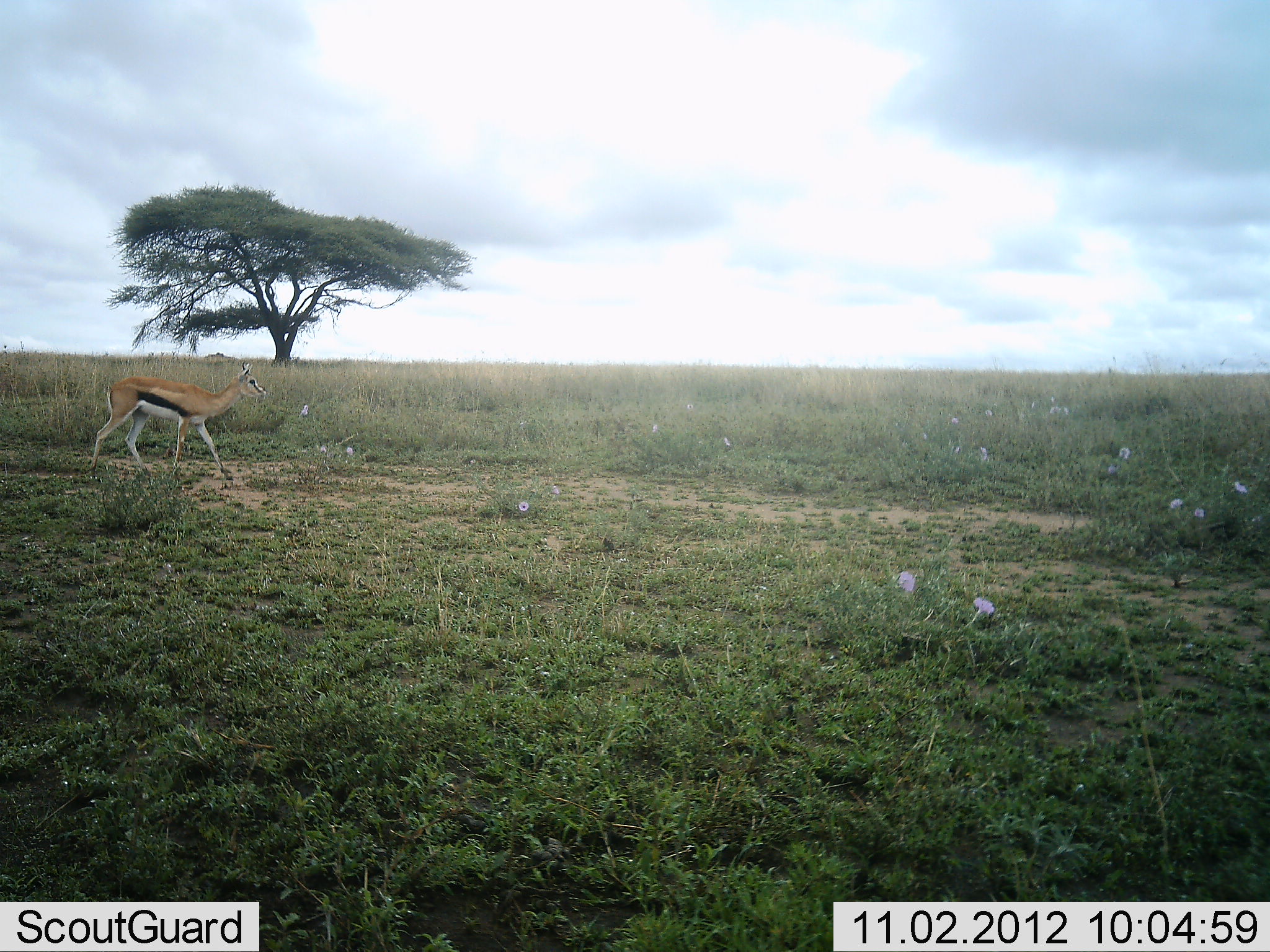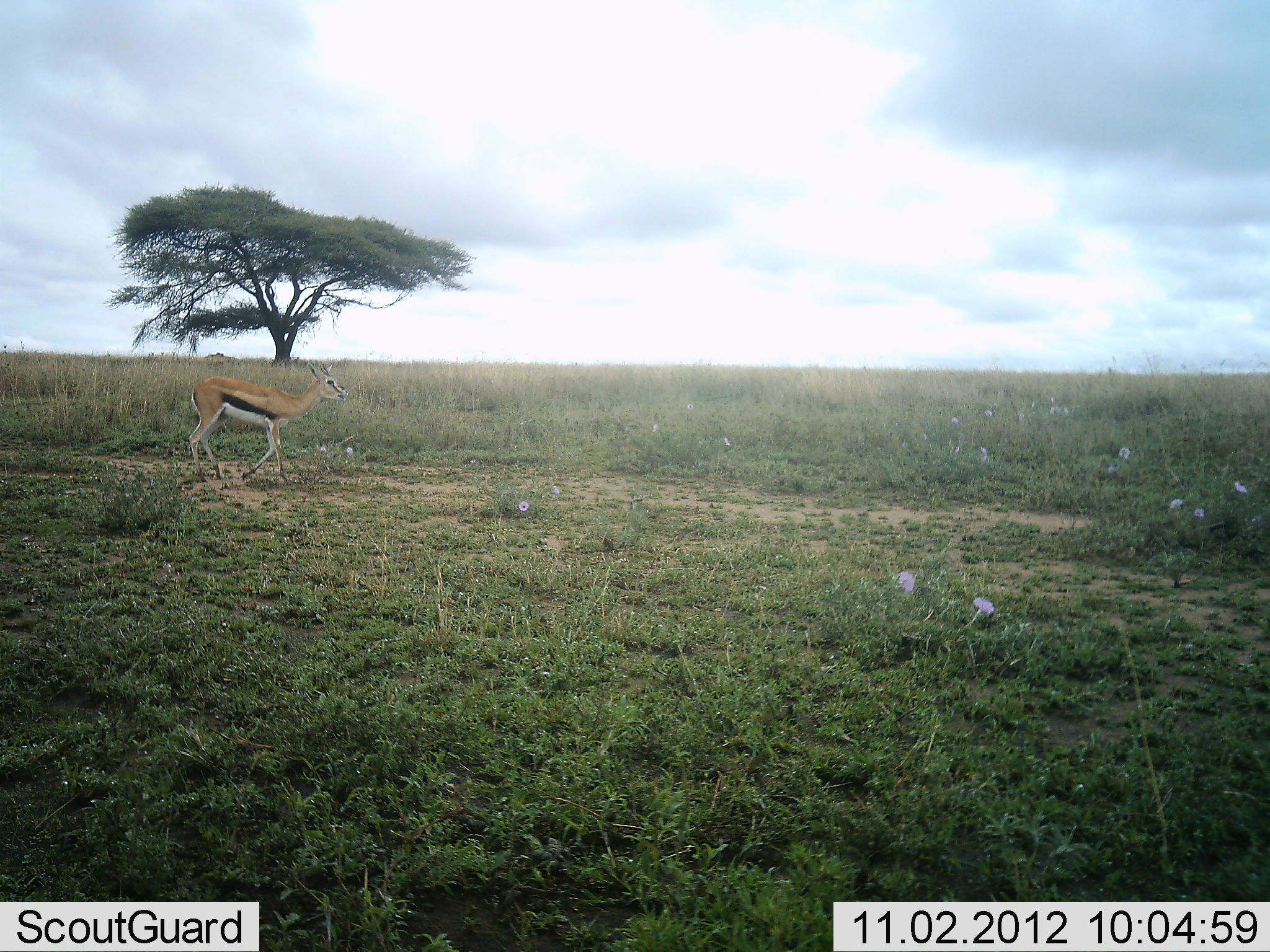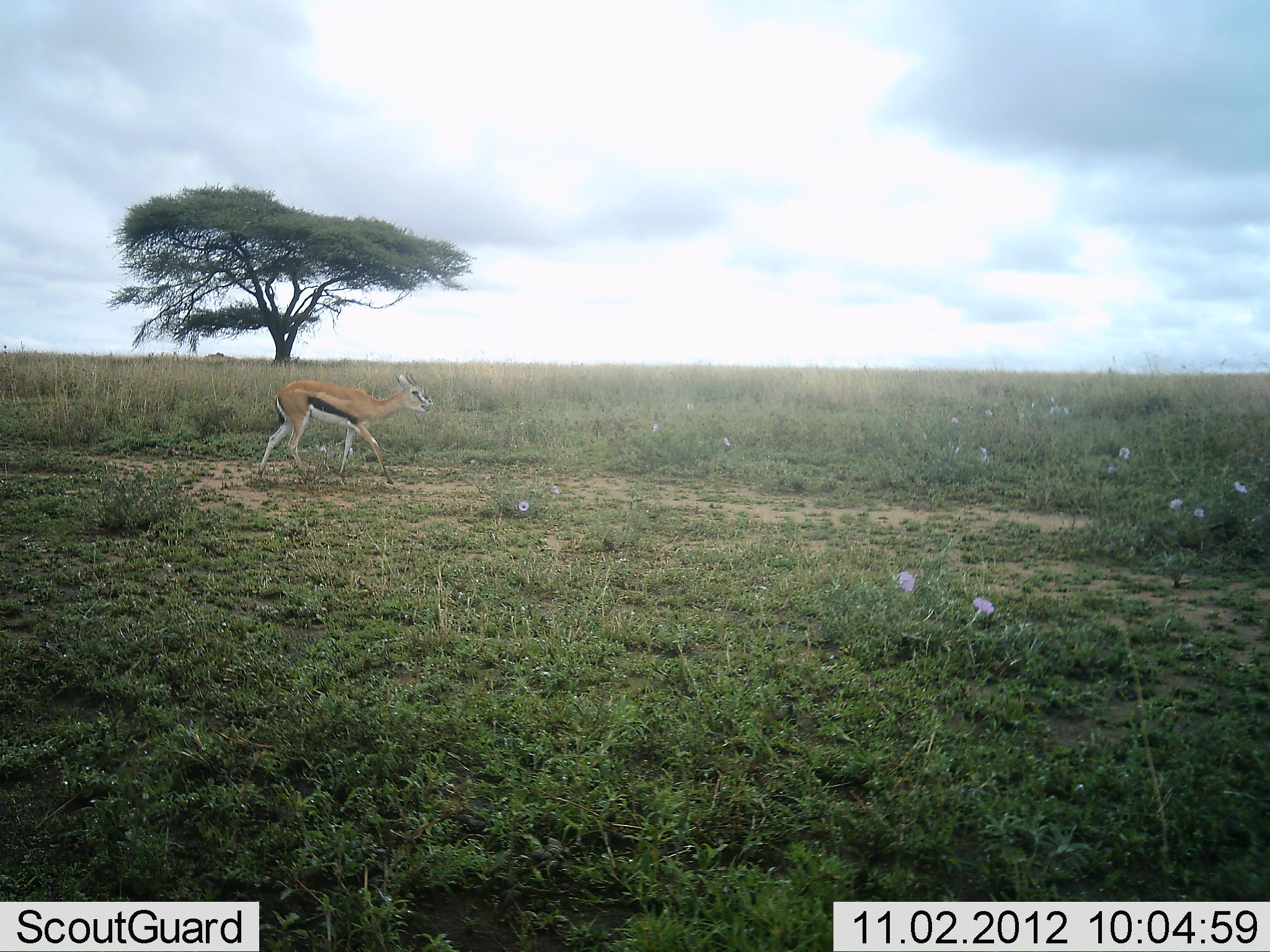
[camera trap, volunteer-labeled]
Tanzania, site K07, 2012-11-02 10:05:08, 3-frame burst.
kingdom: Animalia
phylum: Chordata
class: Mammalia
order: Artiodactyla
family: Bovidae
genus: Eudorcas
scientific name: Eudorcas thomsonii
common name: thomson's gazelle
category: gazellethomsons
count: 1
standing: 0%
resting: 0%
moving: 100%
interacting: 0%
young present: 0%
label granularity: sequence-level